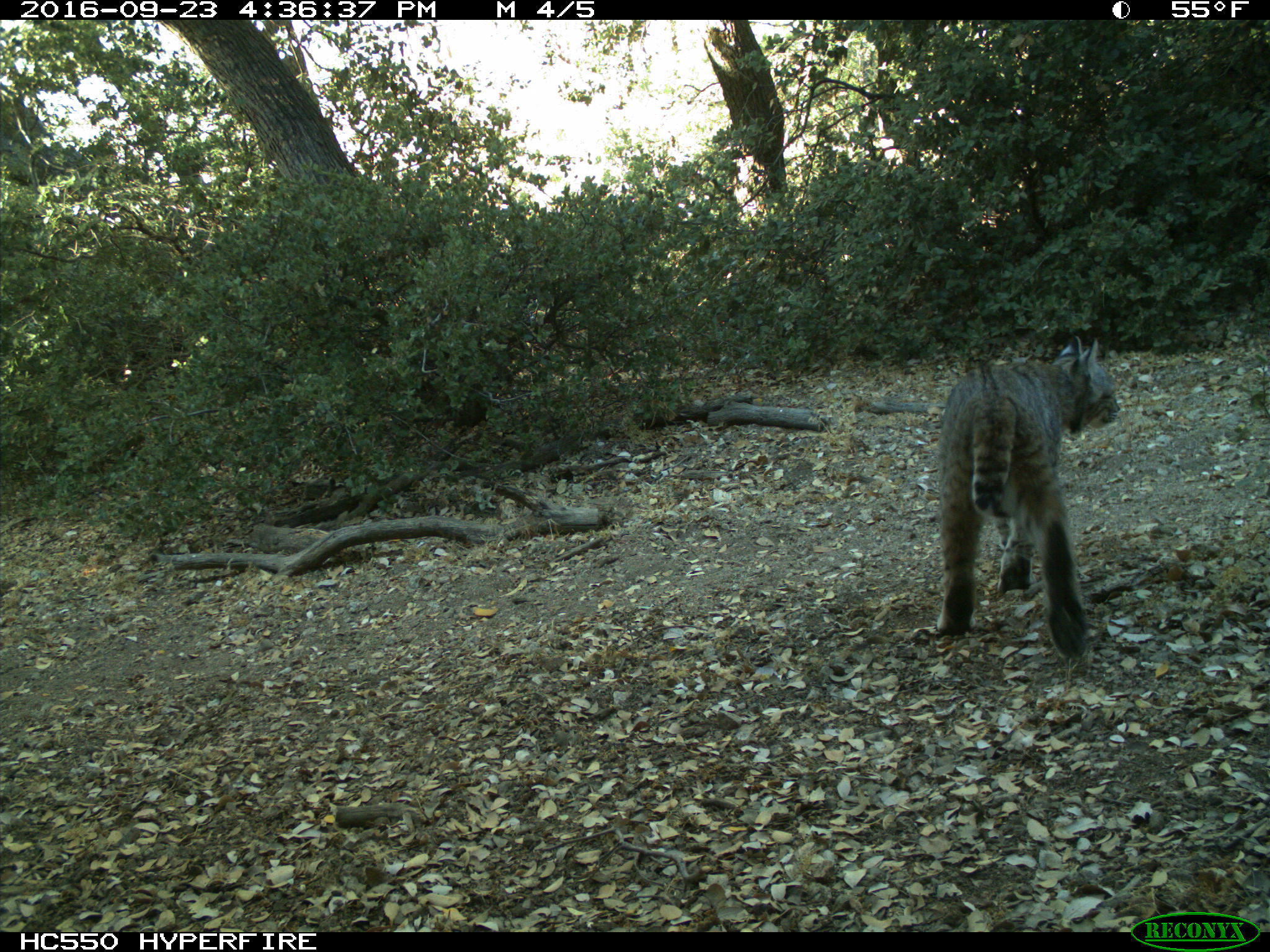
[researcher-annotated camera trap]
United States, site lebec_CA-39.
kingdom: Animalia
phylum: Chordata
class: Mammalia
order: Carnivora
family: Felidae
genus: Lynx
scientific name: Lynx rufus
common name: bobcat